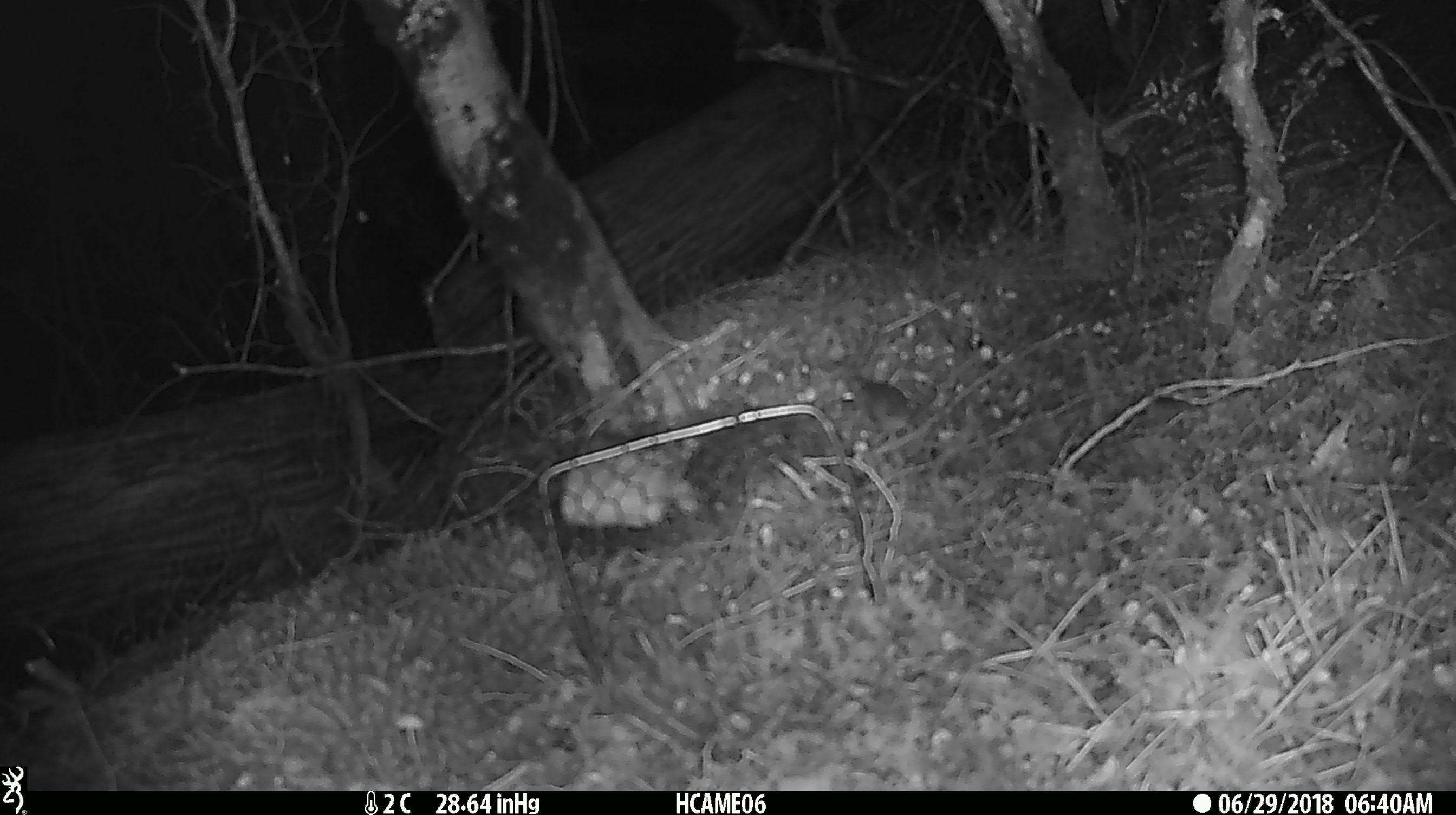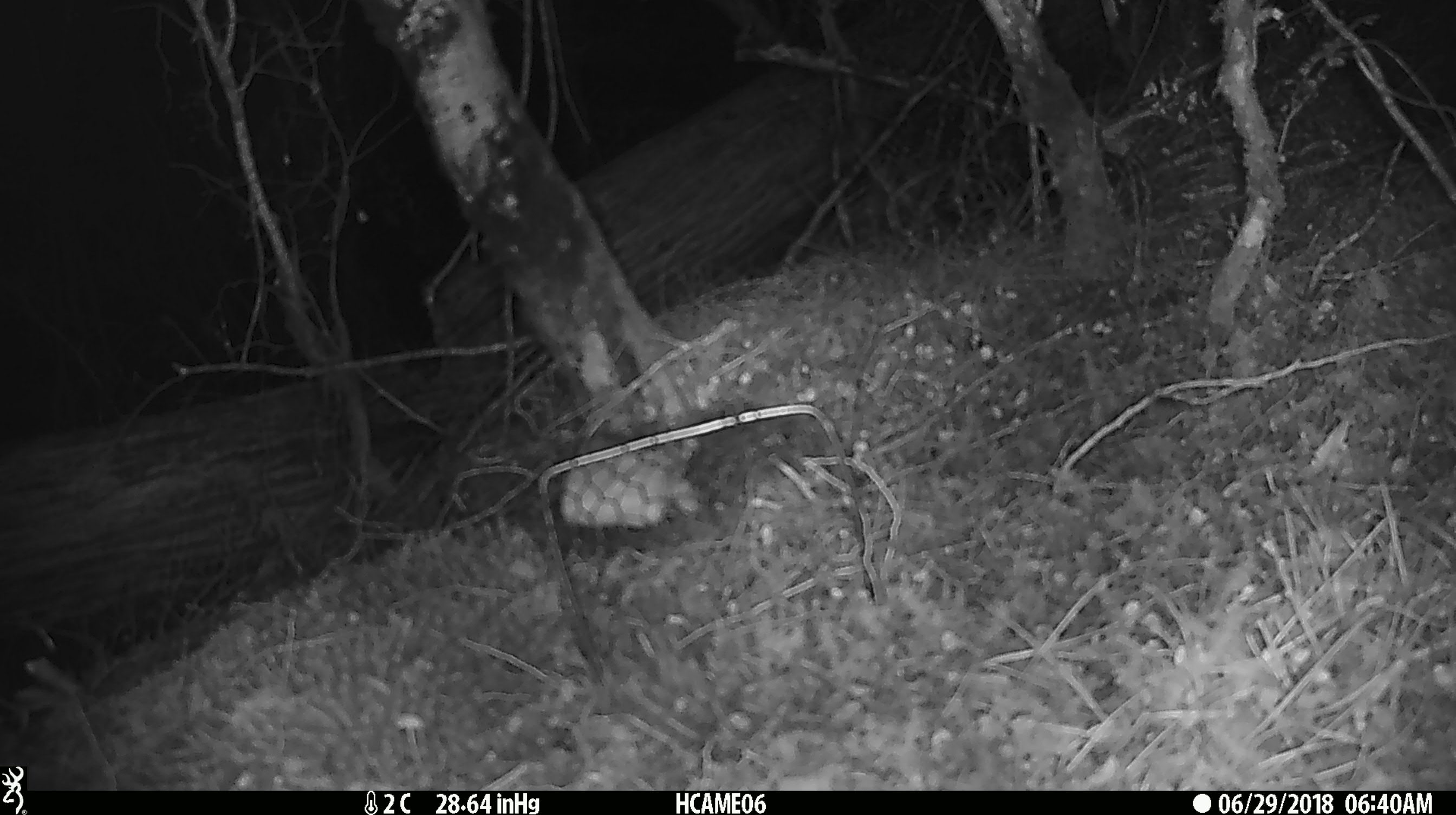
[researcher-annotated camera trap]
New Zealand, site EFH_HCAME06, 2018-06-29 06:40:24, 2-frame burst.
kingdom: Animalia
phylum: Chordata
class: Mammalia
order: Rodentia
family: Muridae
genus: Mus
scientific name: Mus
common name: mouse